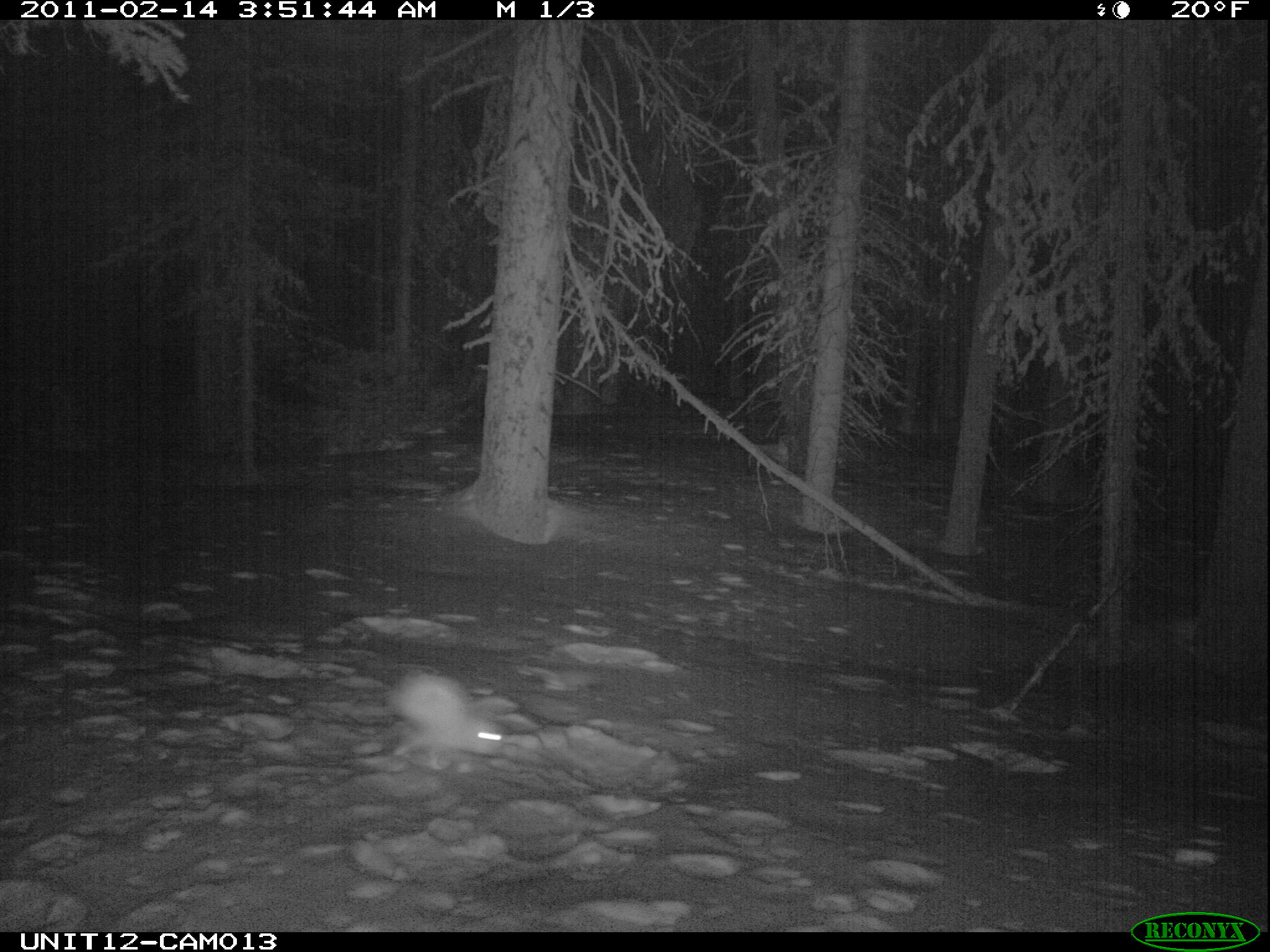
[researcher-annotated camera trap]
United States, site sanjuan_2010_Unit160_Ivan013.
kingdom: Animalia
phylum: Chordata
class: Mammalia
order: Lagomorpha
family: Leporidae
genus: Lepus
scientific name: Lepus americanus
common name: snowshoe hare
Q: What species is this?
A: Lepus americanus (snowshoe hare).